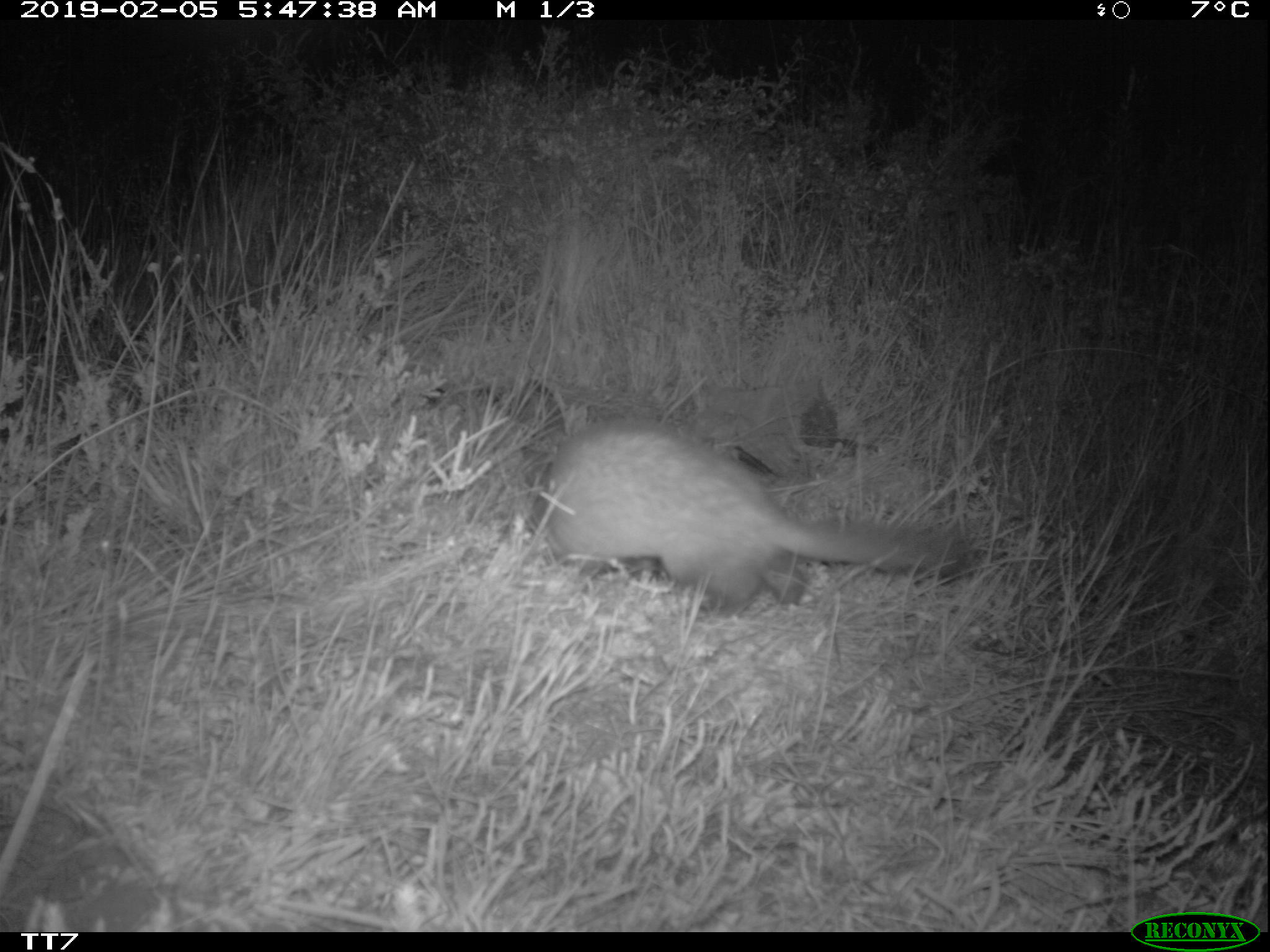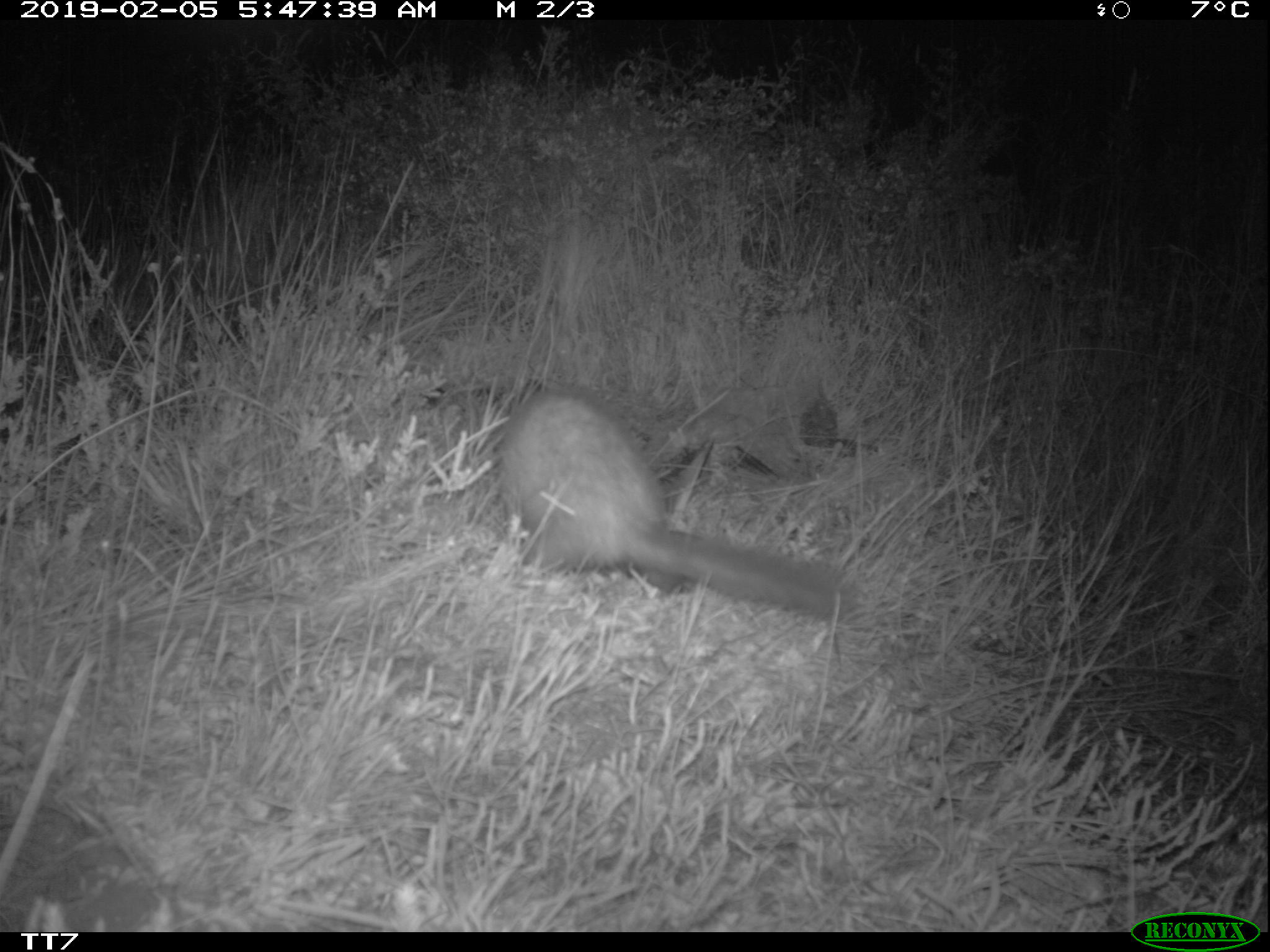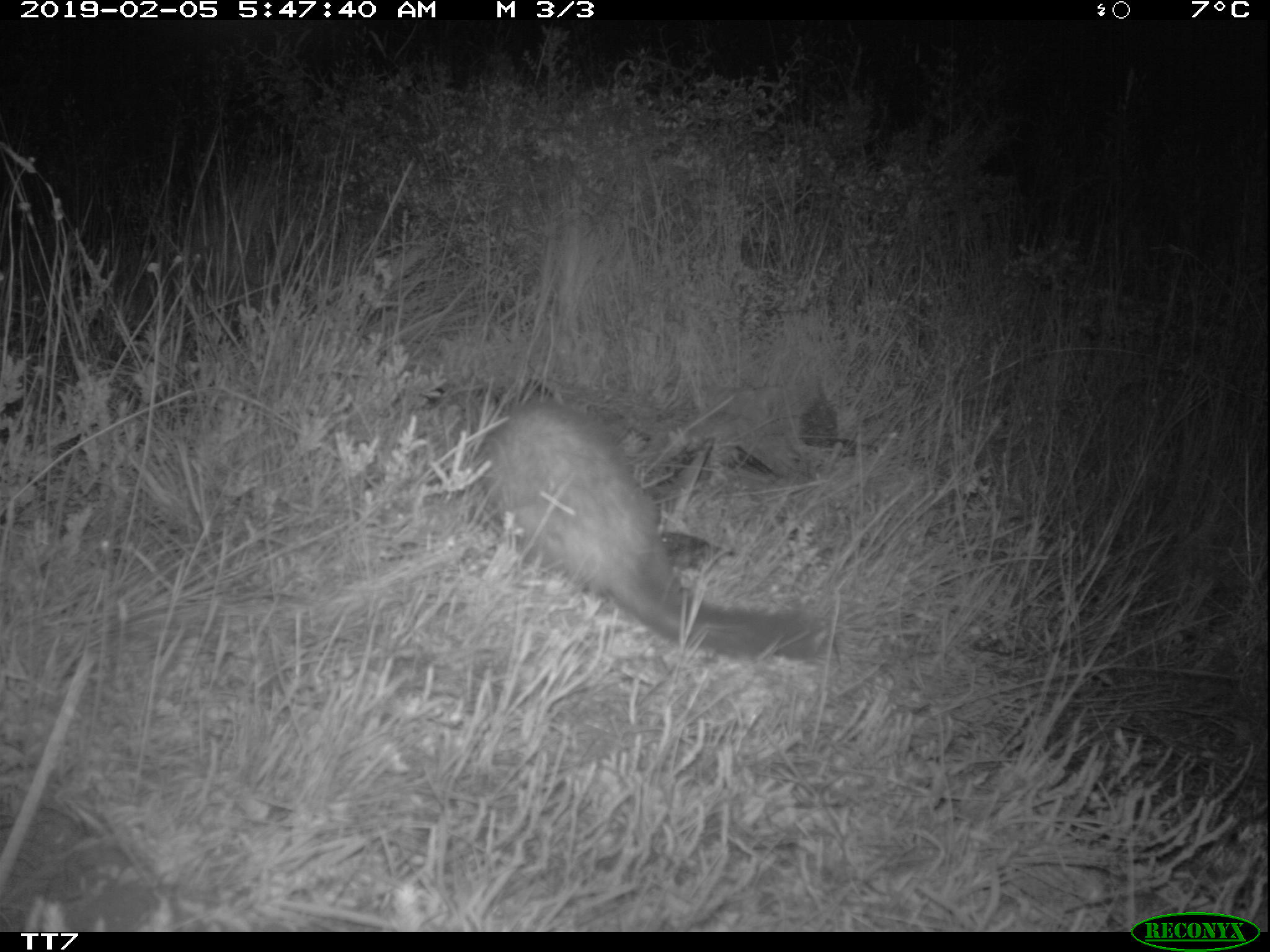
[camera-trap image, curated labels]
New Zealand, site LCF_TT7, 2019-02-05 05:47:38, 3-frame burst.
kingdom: Animalia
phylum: Chordata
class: Mammalia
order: Carnivora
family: Mustelidae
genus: Mustela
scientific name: Mustela furo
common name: ferret